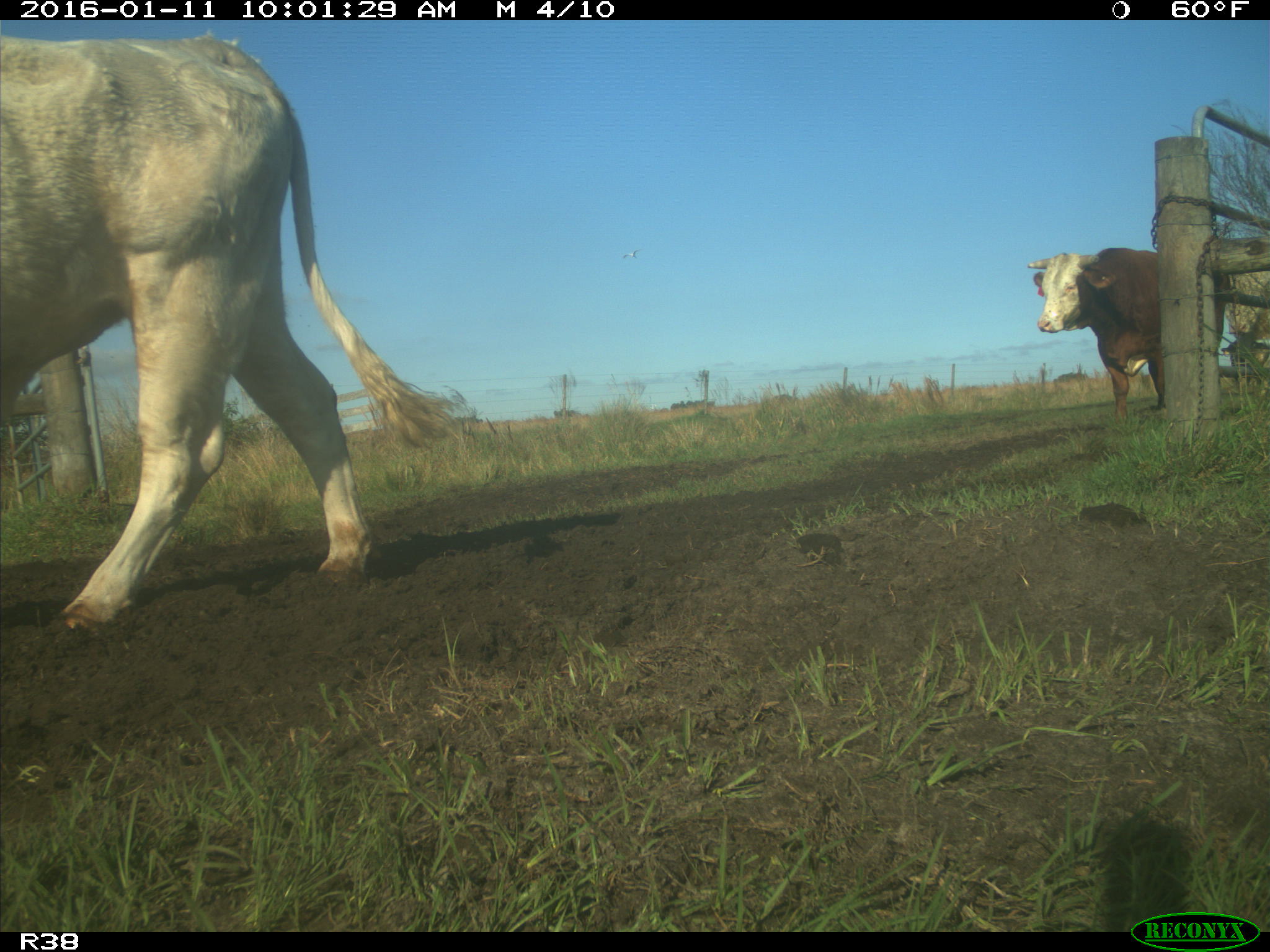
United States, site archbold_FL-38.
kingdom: Animalia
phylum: Chordata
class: Mammalia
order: Artiodactyla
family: Bovidae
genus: Bos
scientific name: Bos taurus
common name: domestic cow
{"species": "Bos taurus (domestic cow)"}